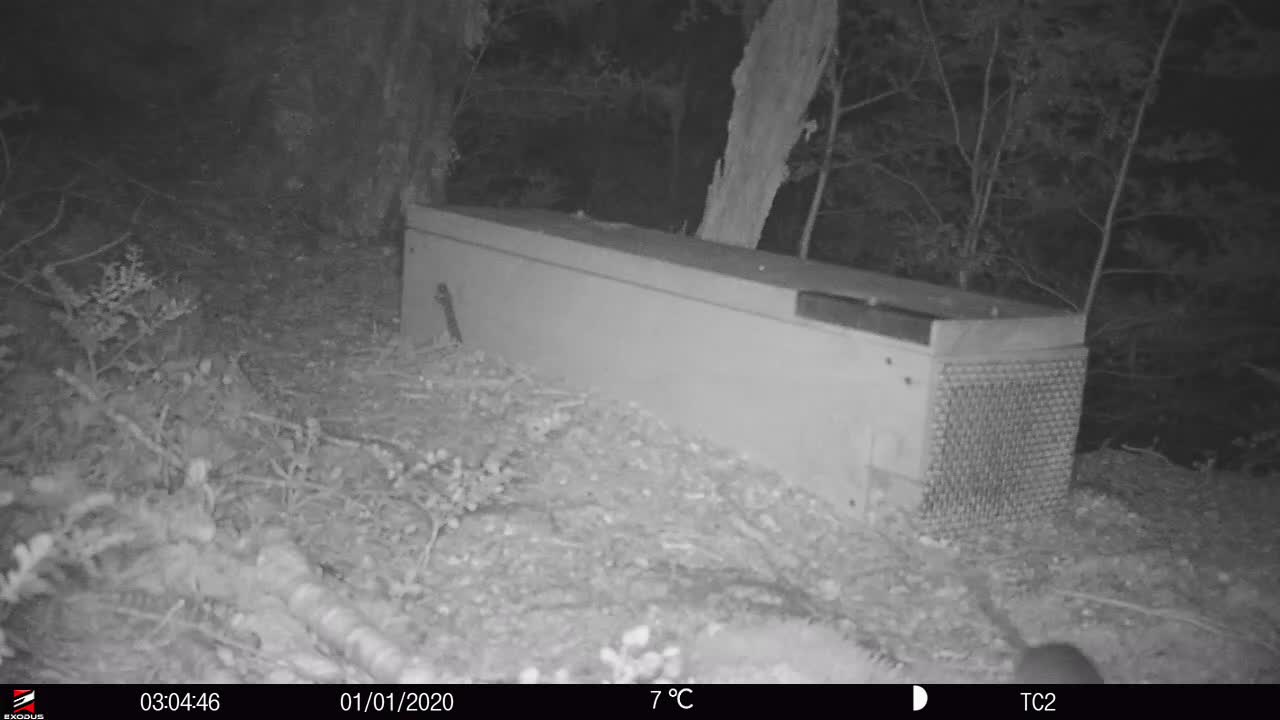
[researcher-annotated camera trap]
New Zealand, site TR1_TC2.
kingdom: Animalia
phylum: Chordata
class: Mammalia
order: Rodentia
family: Muridae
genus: Rattus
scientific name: Rattus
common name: rat